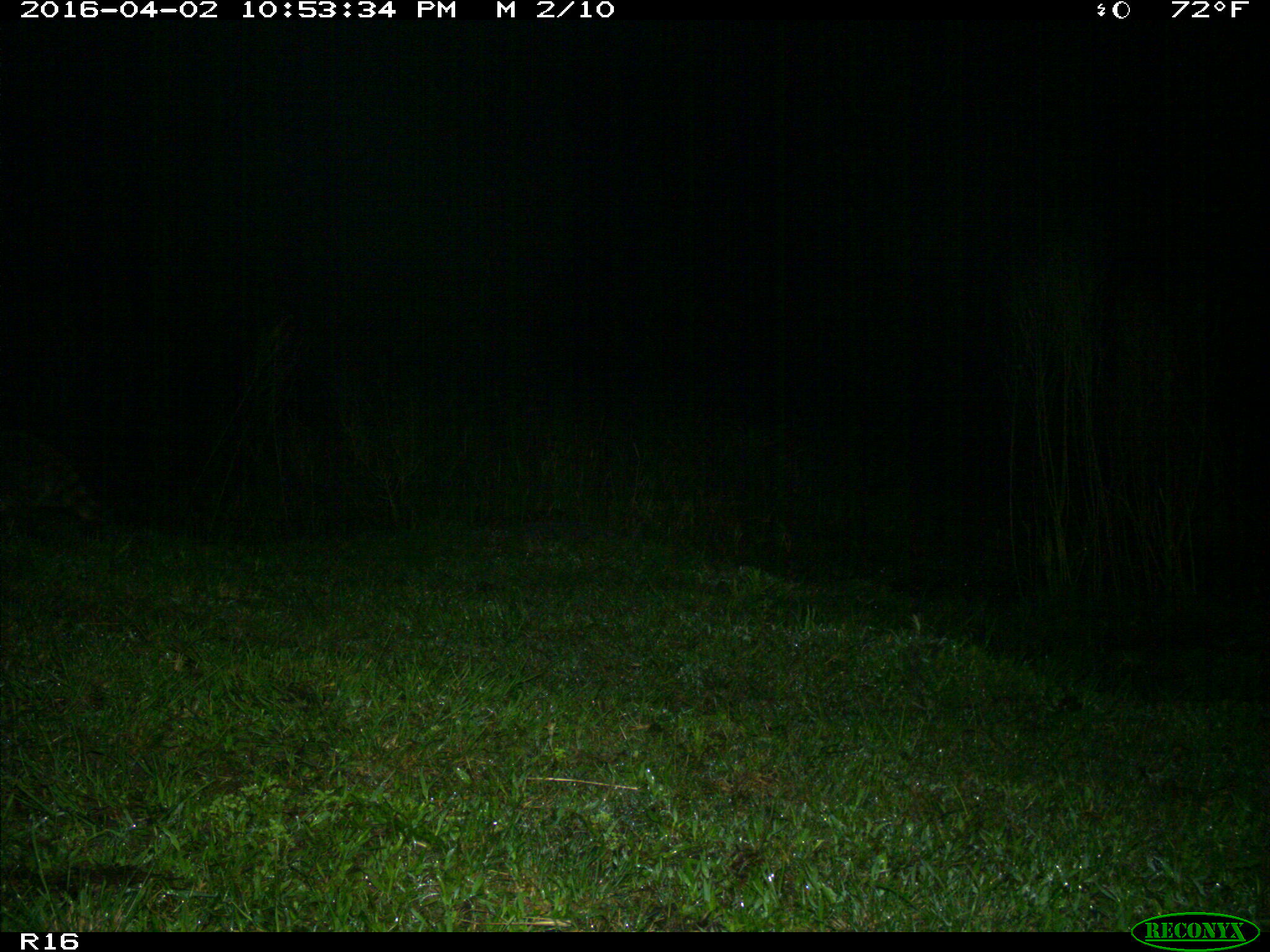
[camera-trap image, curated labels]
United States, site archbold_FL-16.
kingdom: Animalia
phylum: Chordata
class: Mammalia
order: Carnivora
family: Procyonidae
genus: Procyon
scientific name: Procyon lotor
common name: common raccoon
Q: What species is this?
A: Procyon lotor (common raccoon).